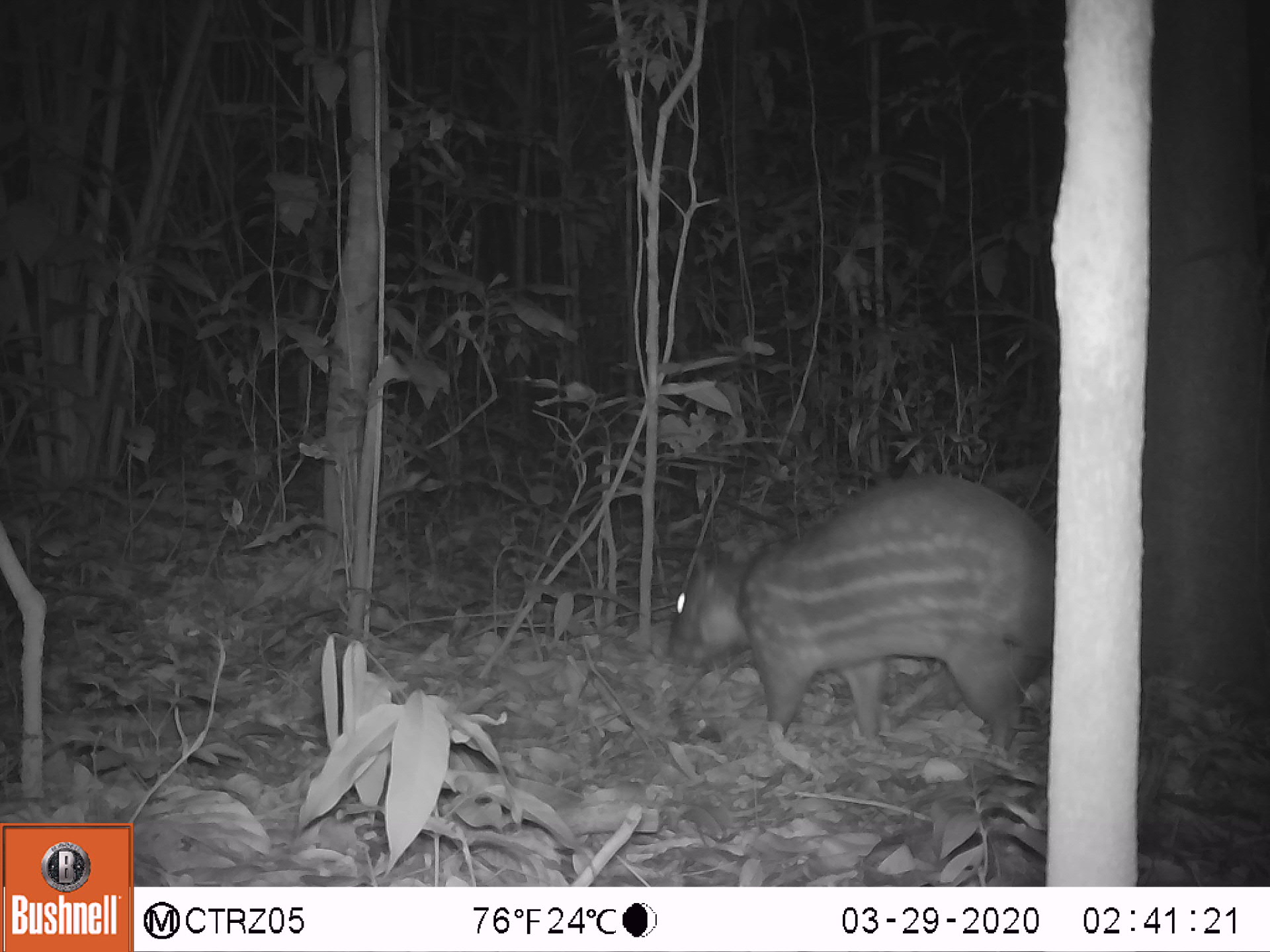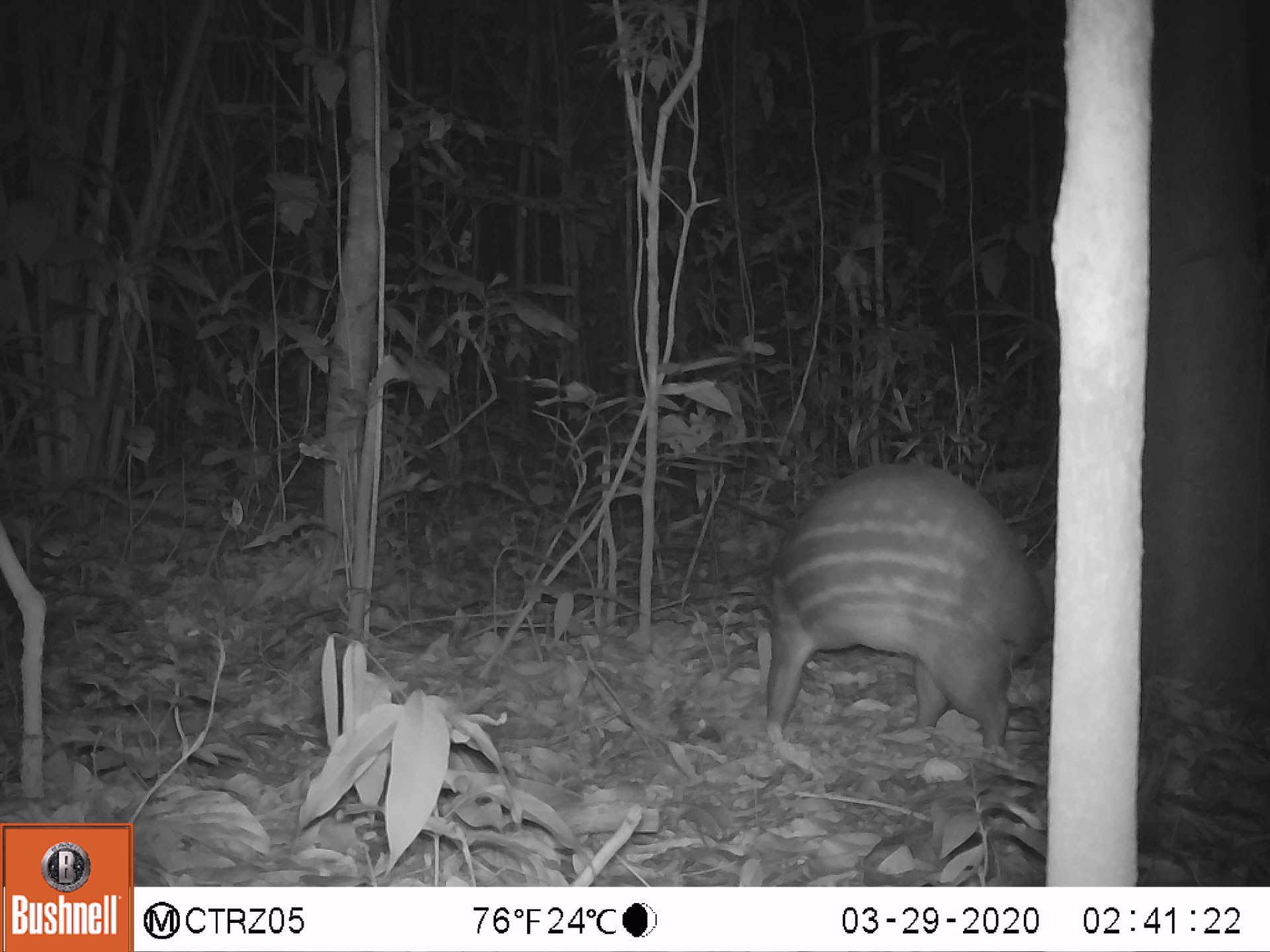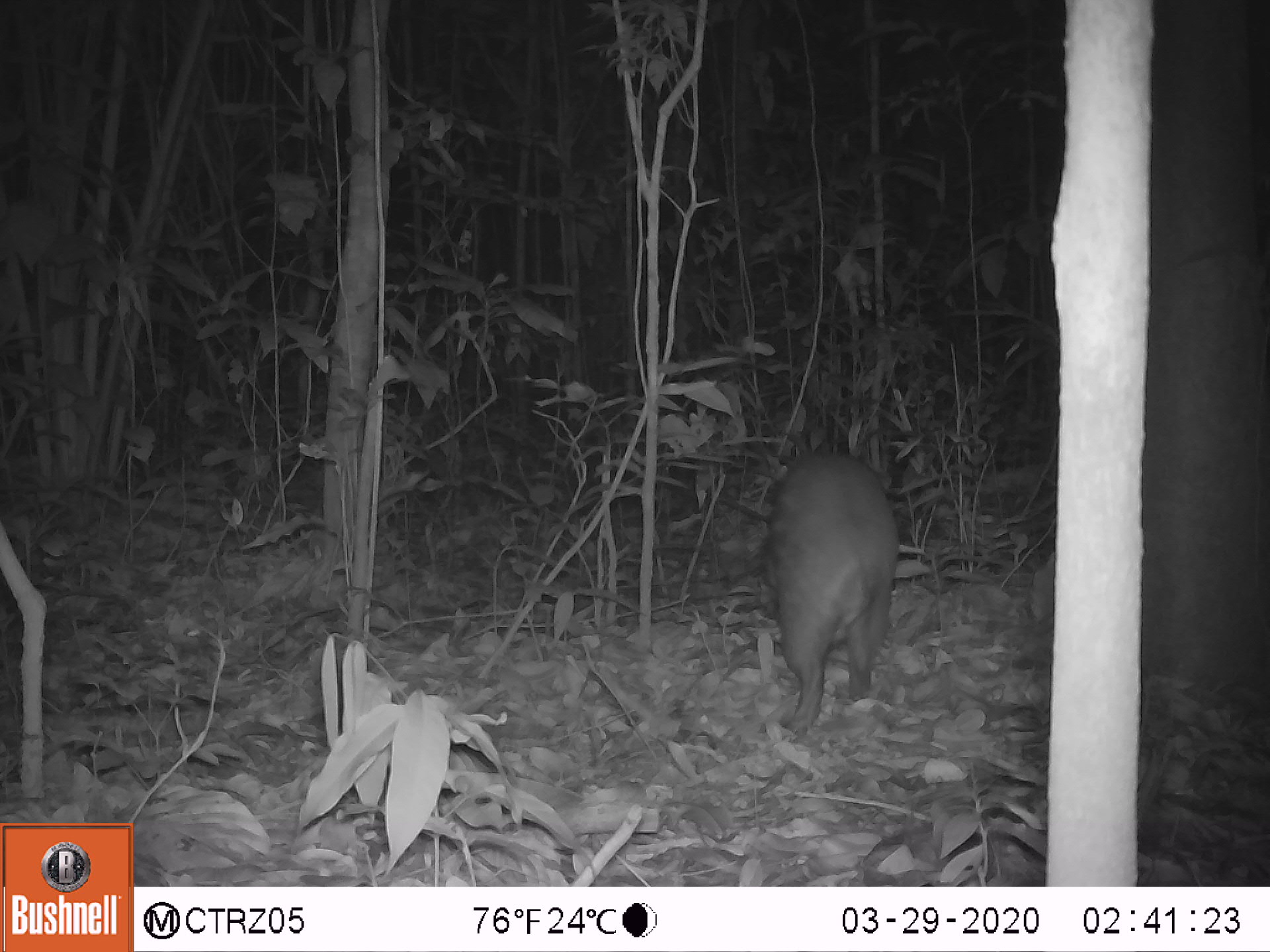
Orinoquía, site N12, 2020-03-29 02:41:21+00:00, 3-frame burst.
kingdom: Animalia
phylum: Chordata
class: Mammalia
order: Rodentia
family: Cuniculidae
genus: Cuniculus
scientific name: Cuniculus paca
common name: spotted paca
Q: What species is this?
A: Spotted paca (Cuniculus paca).